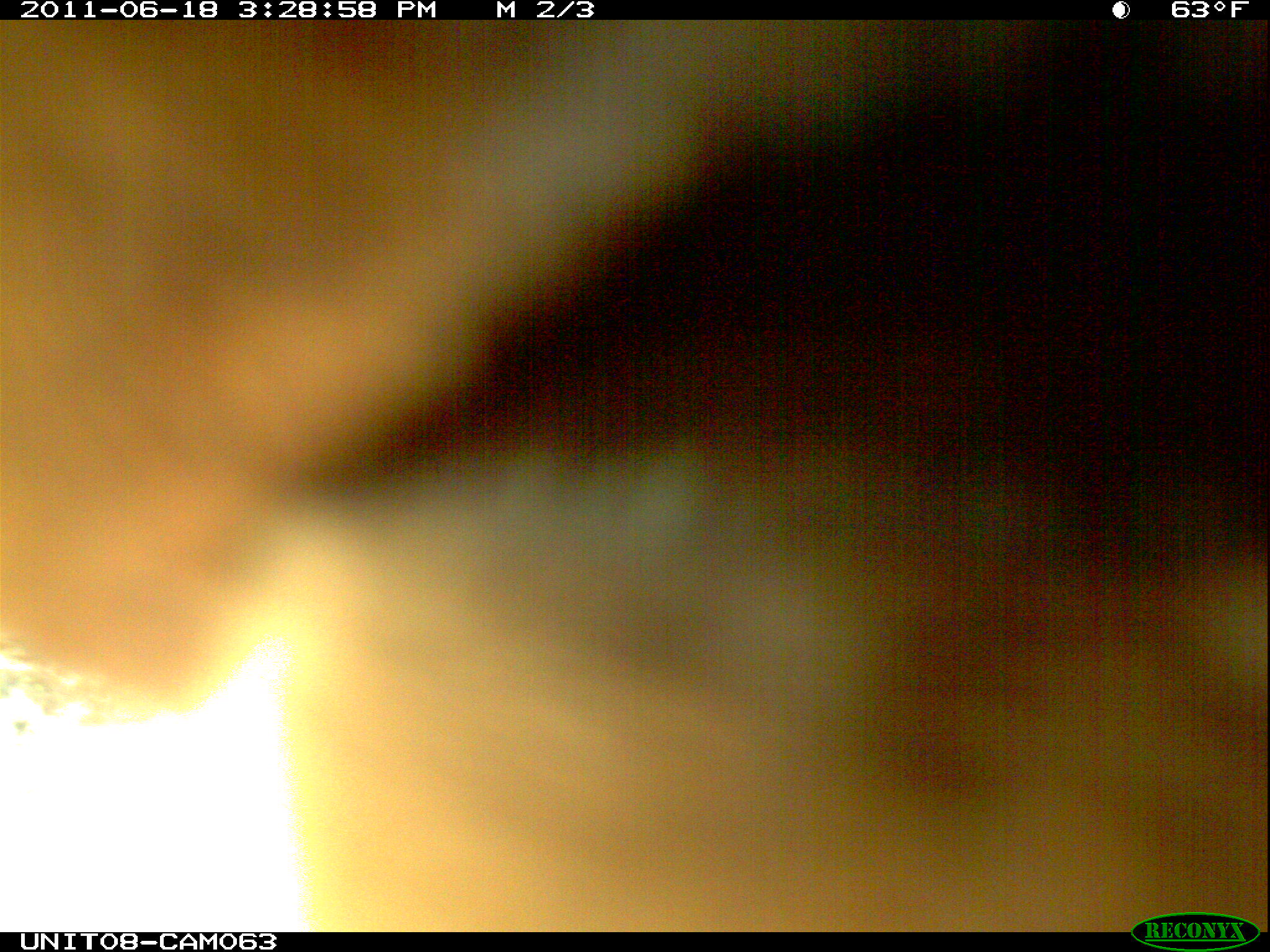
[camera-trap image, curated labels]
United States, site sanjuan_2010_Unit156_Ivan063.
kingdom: Animalia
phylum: Chordata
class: Mammalia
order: Artiodactyla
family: Cervidae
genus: Cervus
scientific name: Cervus elaphus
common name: red deer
Cervus elaphus (red deer).